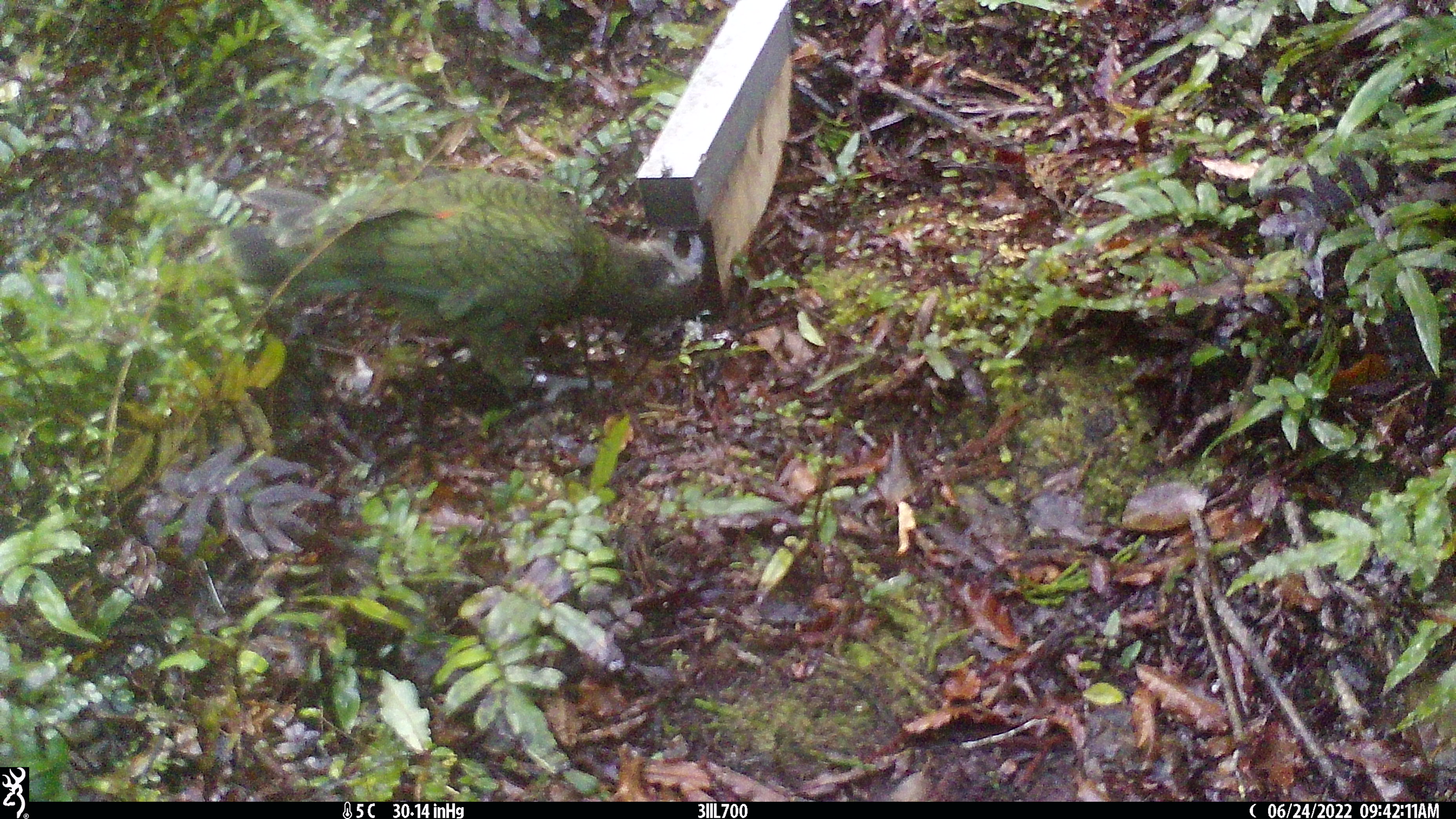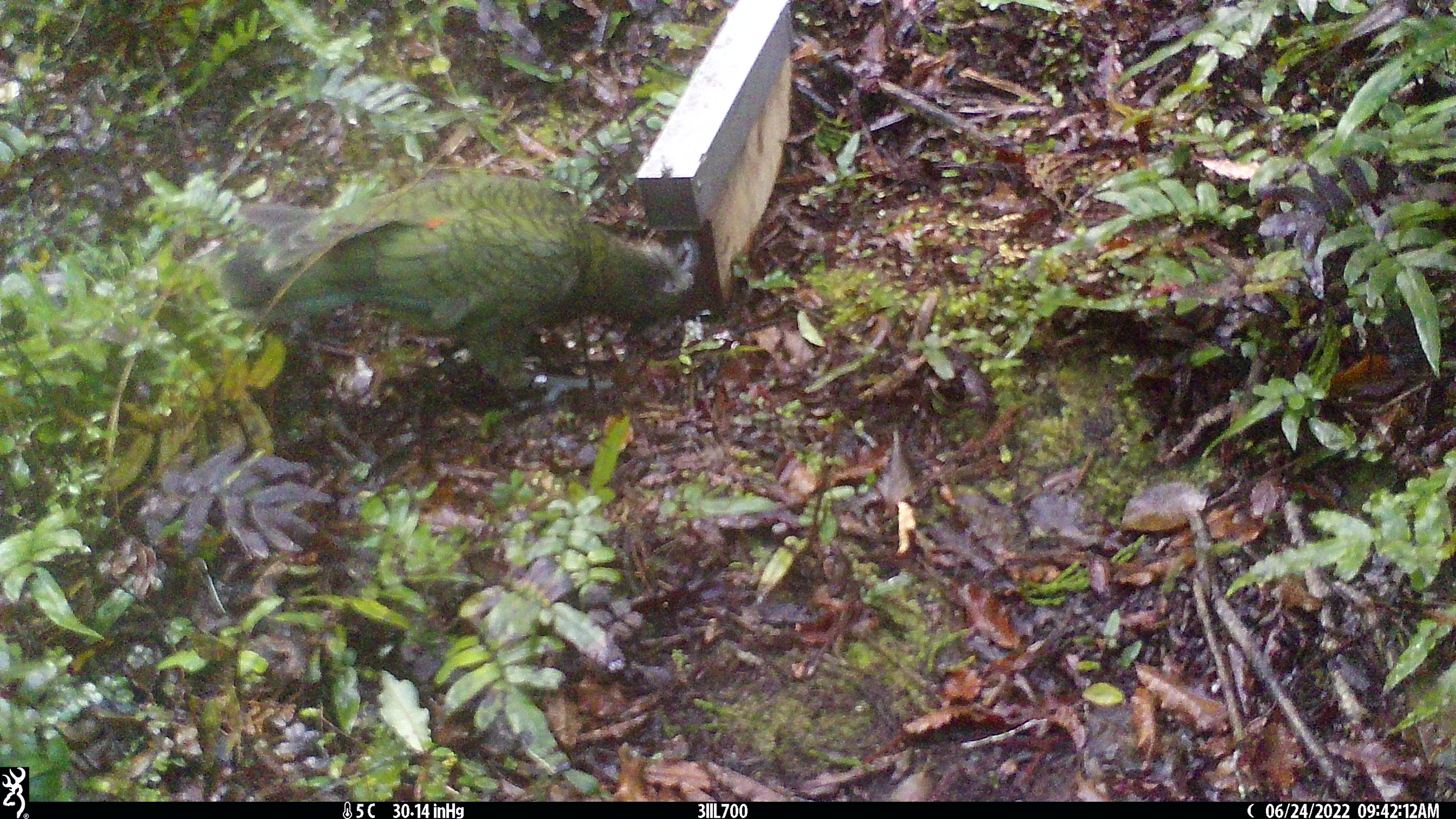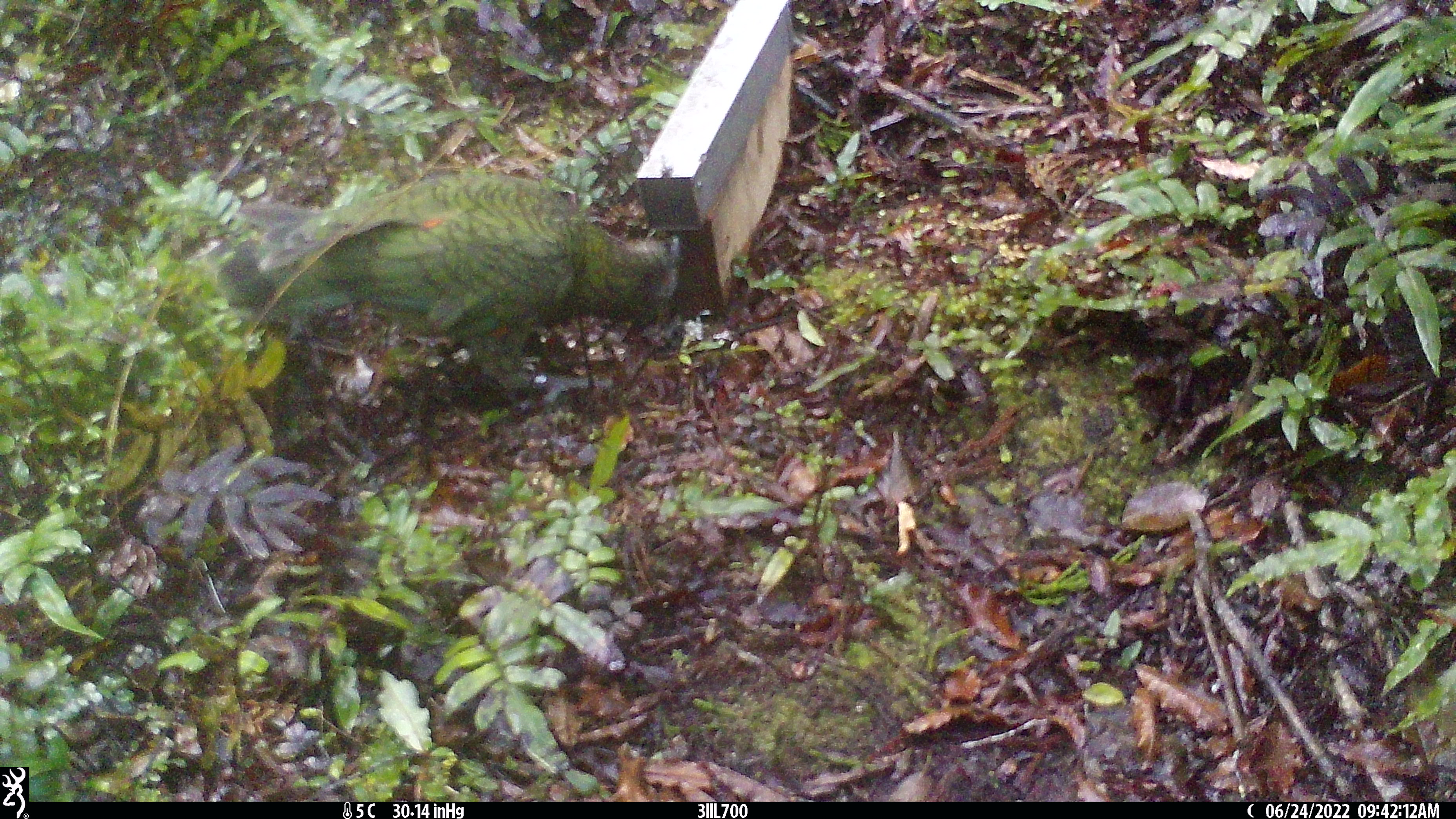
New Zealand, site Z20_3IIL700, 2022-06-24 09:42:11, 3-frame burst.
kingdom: Animalia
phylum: Chordata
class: Aves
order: Psittaciformes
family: Strigopidae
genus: Nestor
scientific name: Nestor notabilis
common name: kea